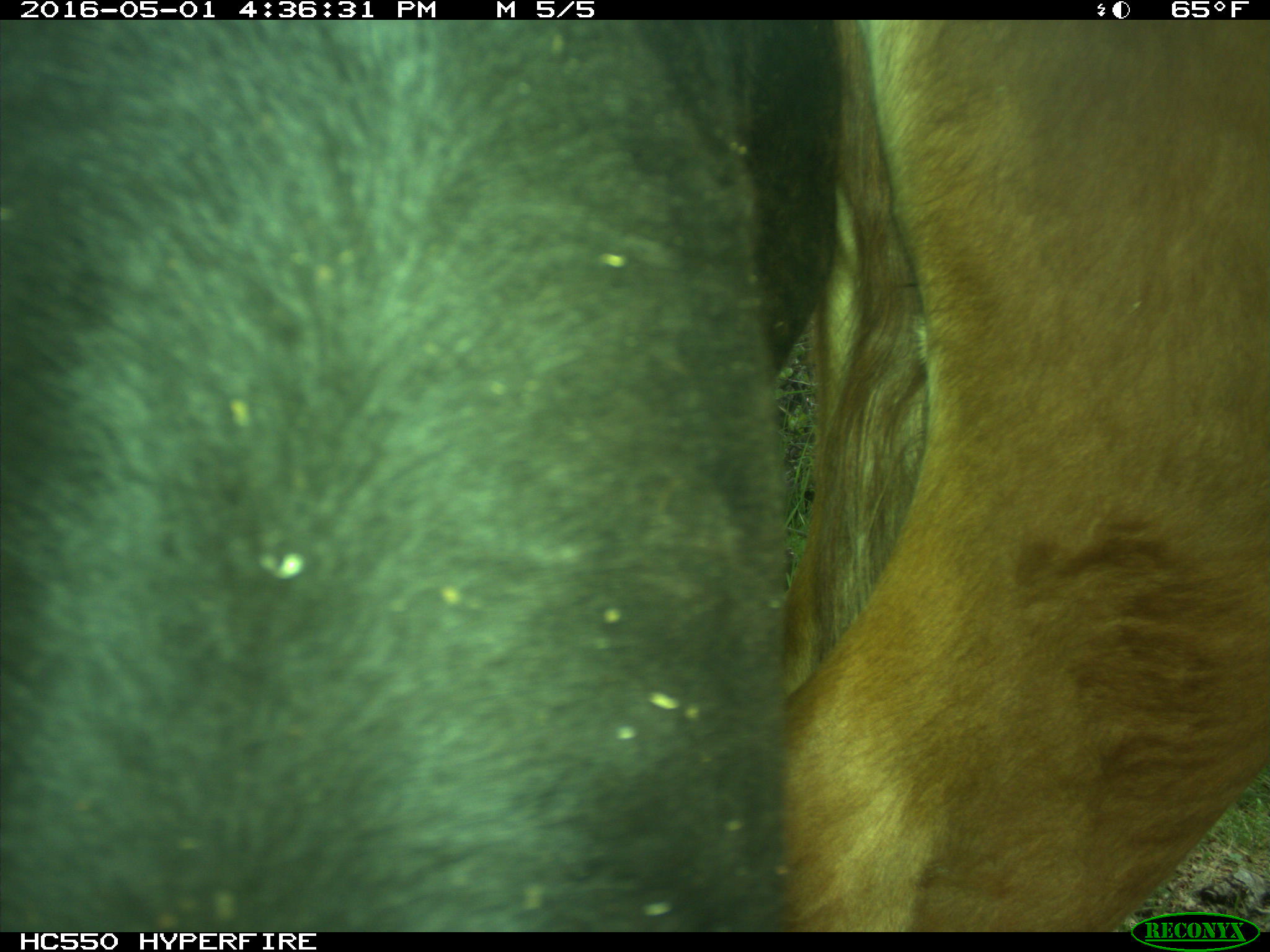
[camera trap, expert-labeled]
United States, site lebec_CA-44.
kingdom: Animalia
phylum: Chordata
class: Mammalia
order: Artiodactyla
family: Bovidae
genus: Bos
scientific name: Bos taurus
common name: domestic cow